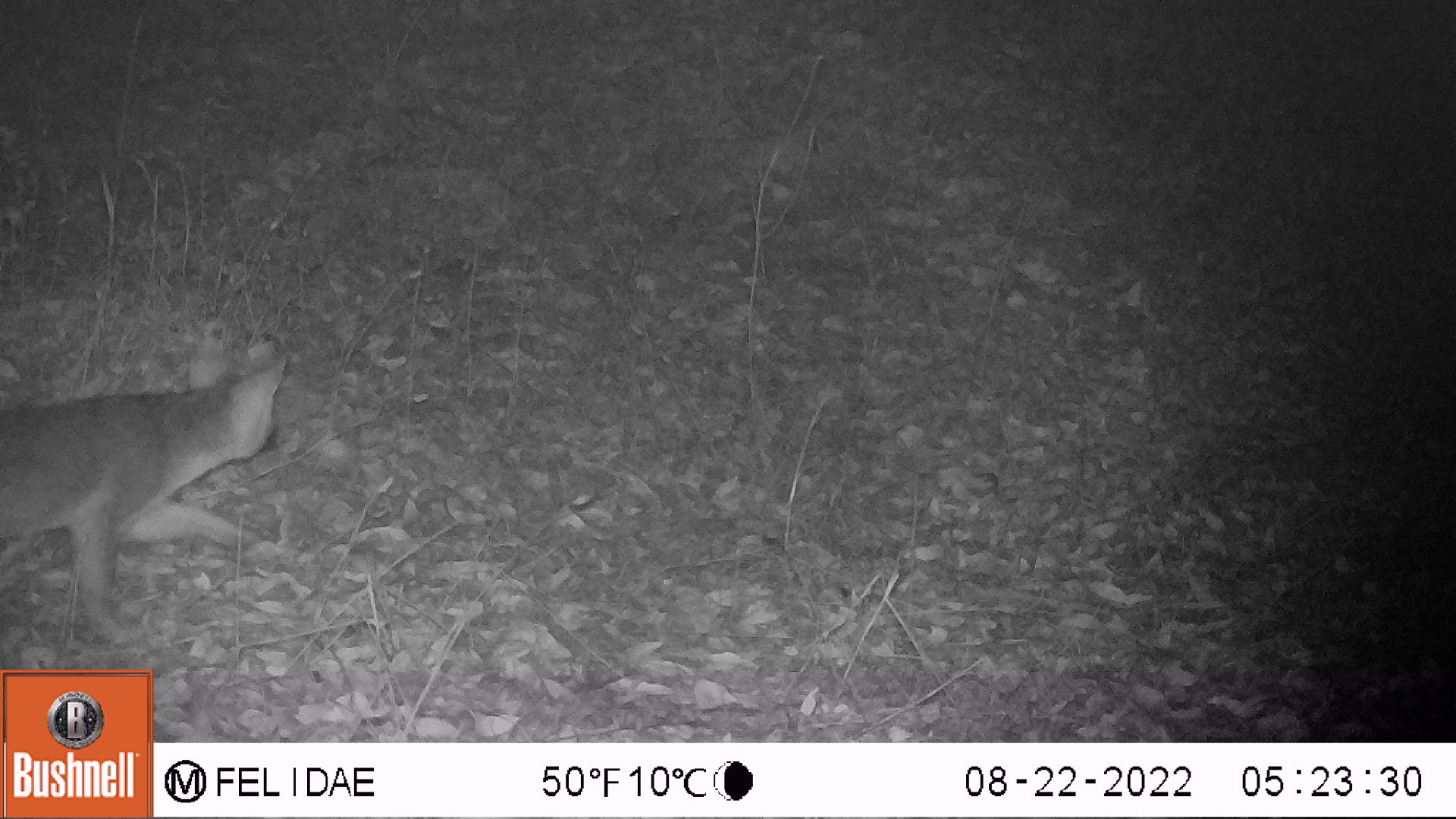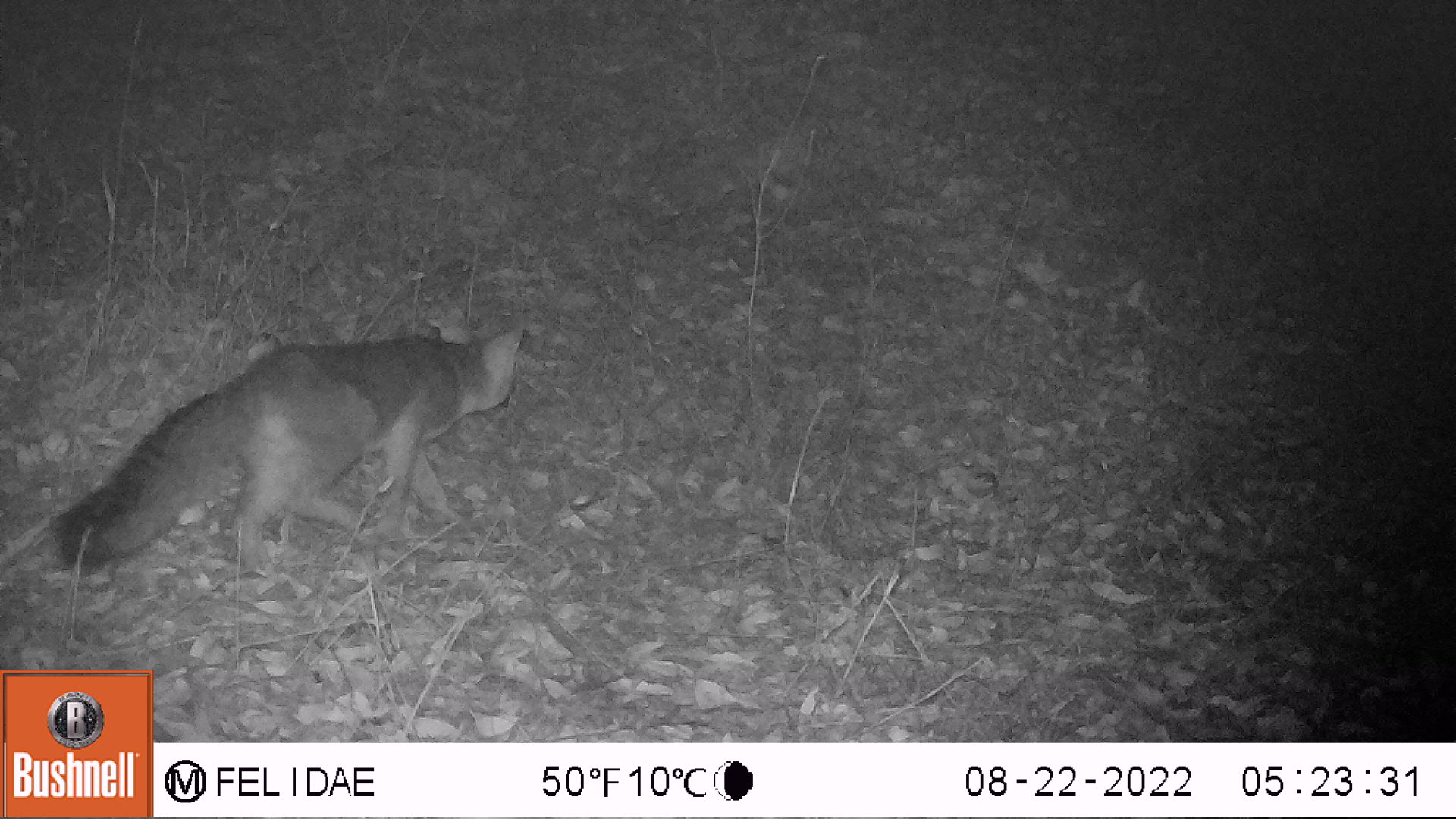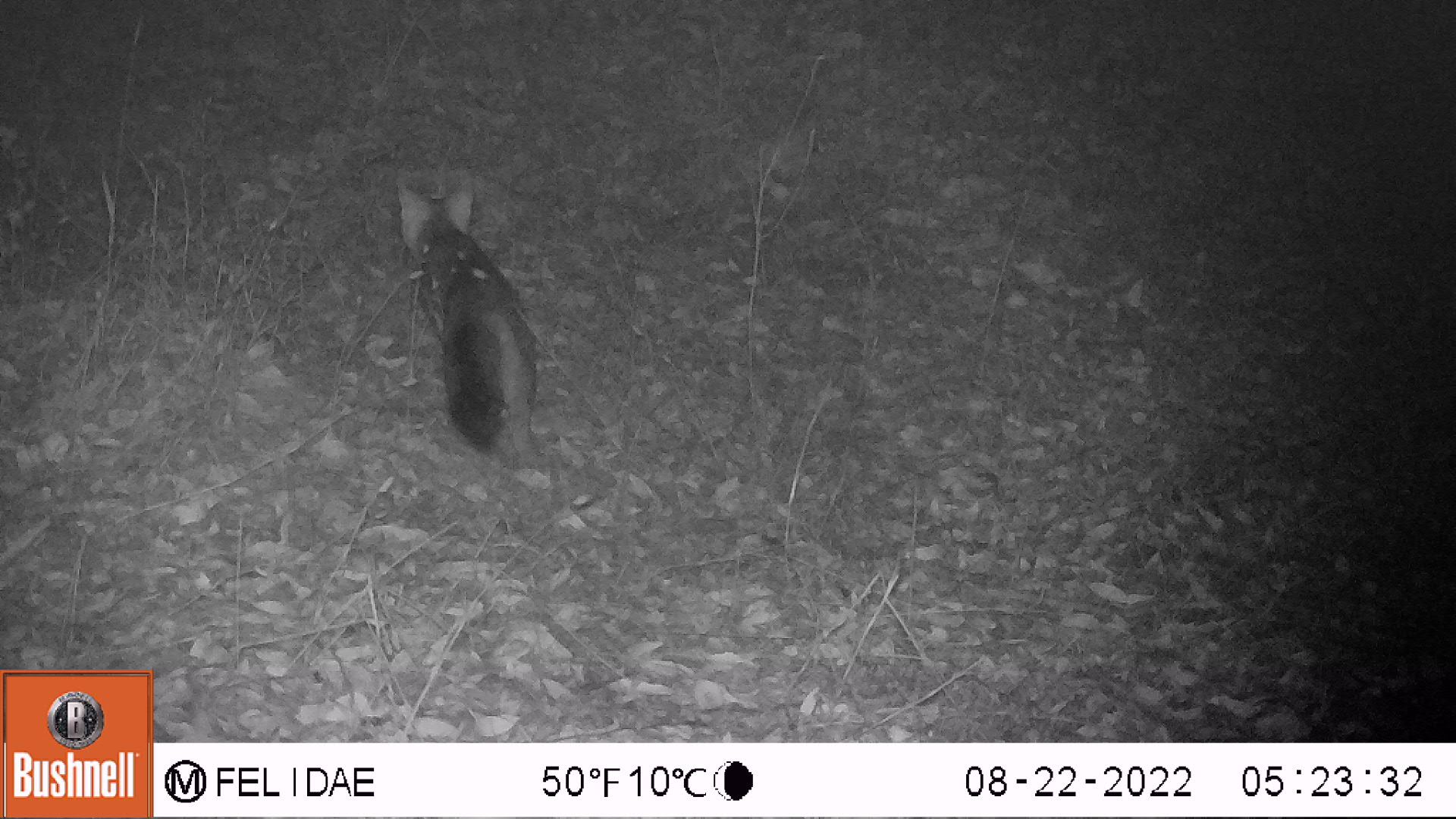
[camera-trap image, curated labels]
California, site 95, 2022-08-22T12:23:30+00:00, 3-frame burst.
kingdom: Animalia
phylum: Chordata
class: Mammalia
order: Carnivora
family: Canidae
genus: Urocyon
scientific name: Urocyon cinereoargenteus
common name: gray fox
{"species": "gray fox (Urocyon cinereoargenteus)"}